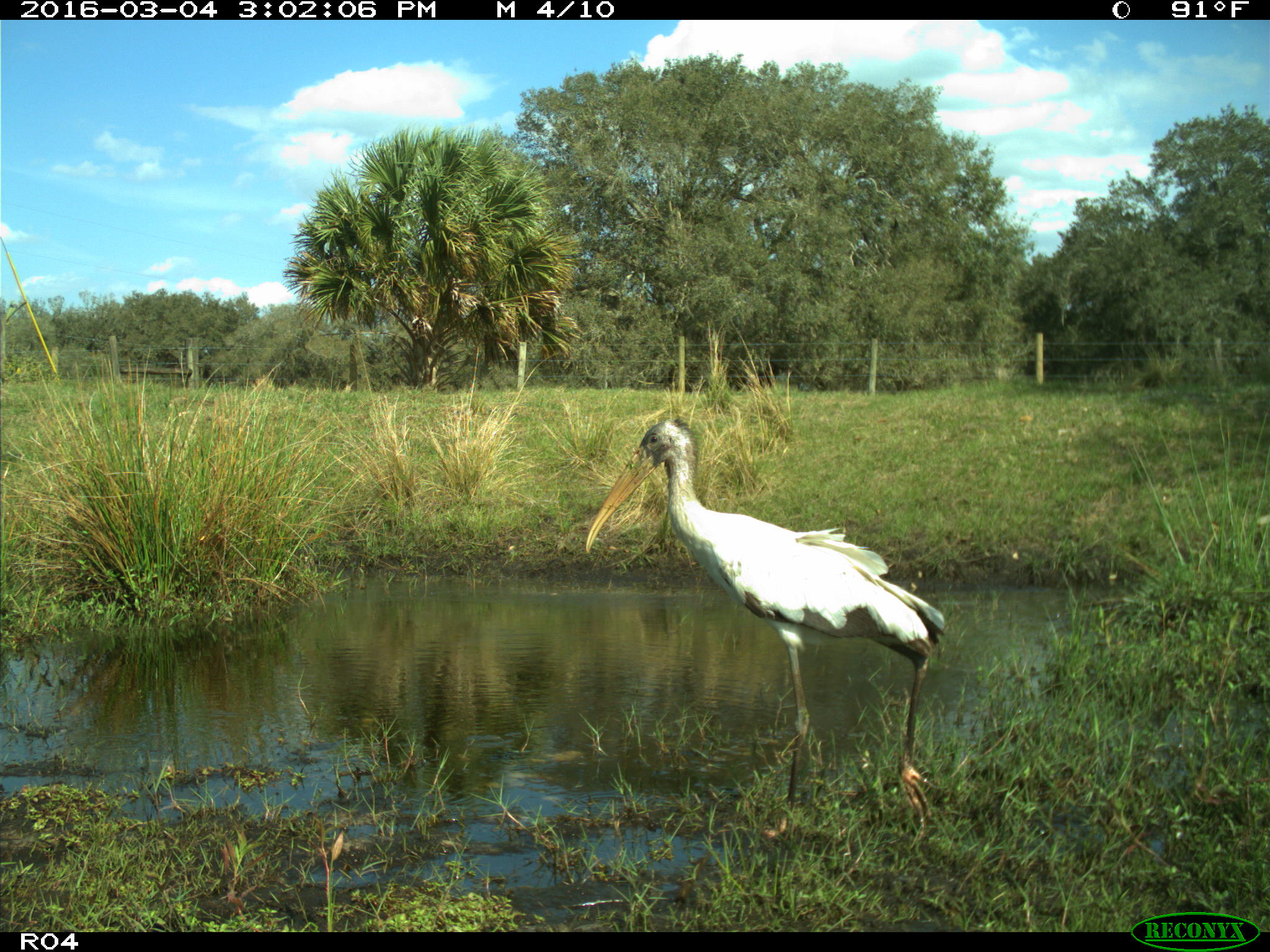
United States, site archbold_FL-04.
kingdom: Animalia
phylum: Chordata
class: Aves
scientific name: Aves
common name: birds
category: unidentified bird